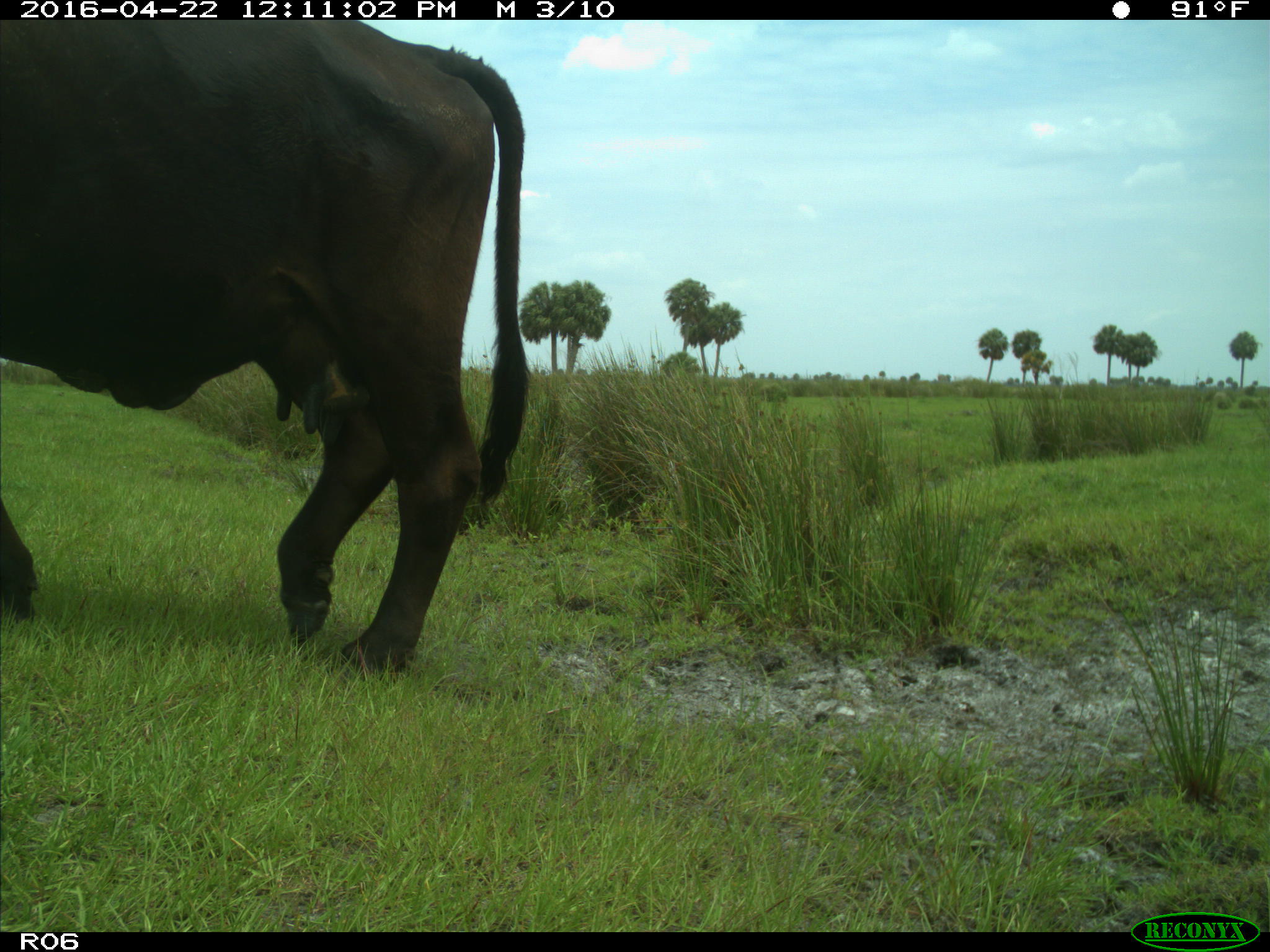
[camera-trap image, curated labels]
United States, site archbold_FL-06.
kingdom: Animalia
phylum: Chordata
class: Mammalia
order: Artiodactyla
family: Bovidae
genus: Bos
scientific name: Bos taurus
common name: domestic cow